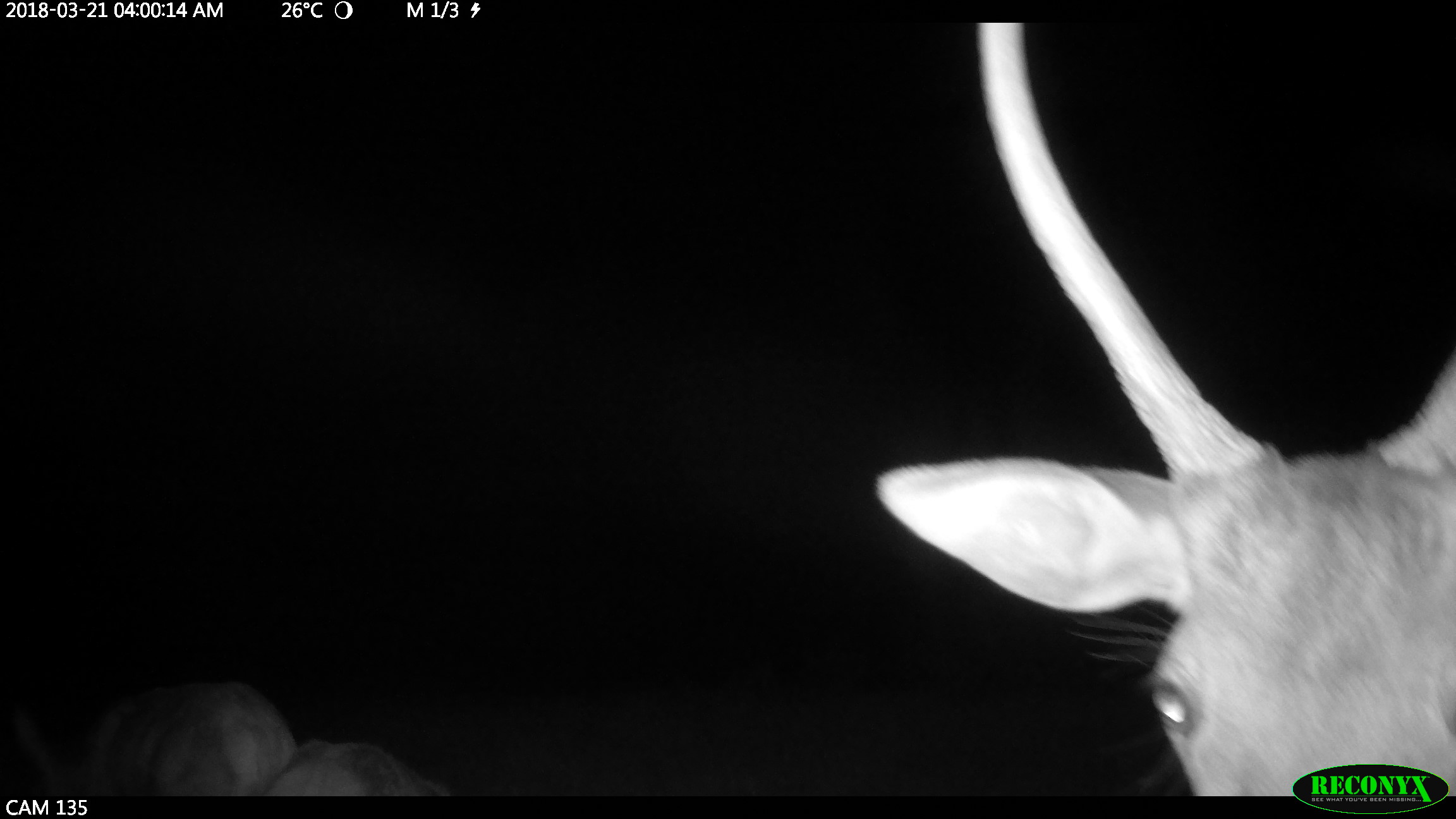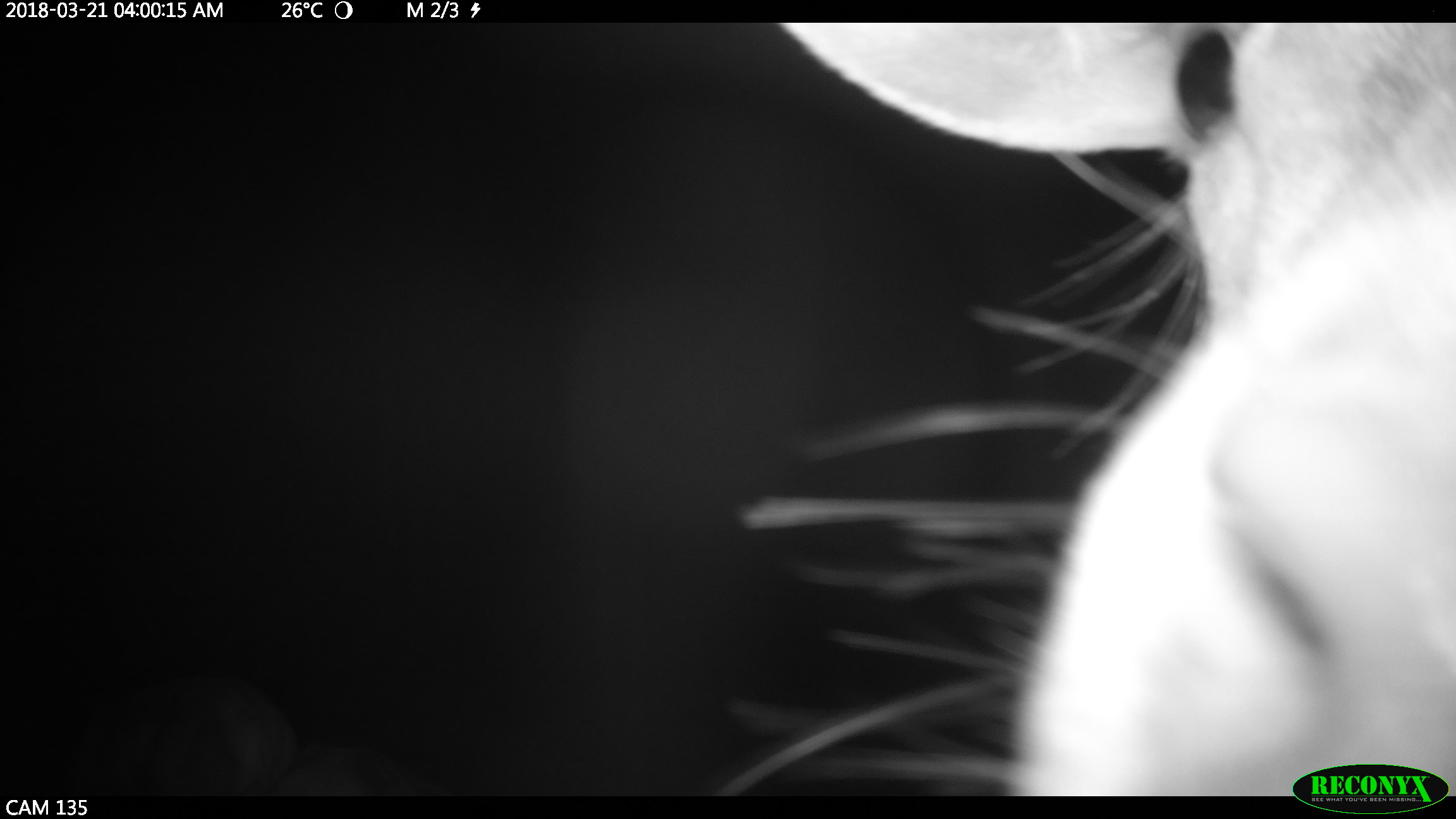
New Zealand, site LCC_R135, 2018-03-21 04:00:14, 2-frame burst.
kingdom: Animalia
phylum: Chordata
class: Mammalia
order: Artiodactyla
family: Cervidae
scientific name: Cervidae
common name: deer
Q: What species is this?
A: Deer (Cervidae).